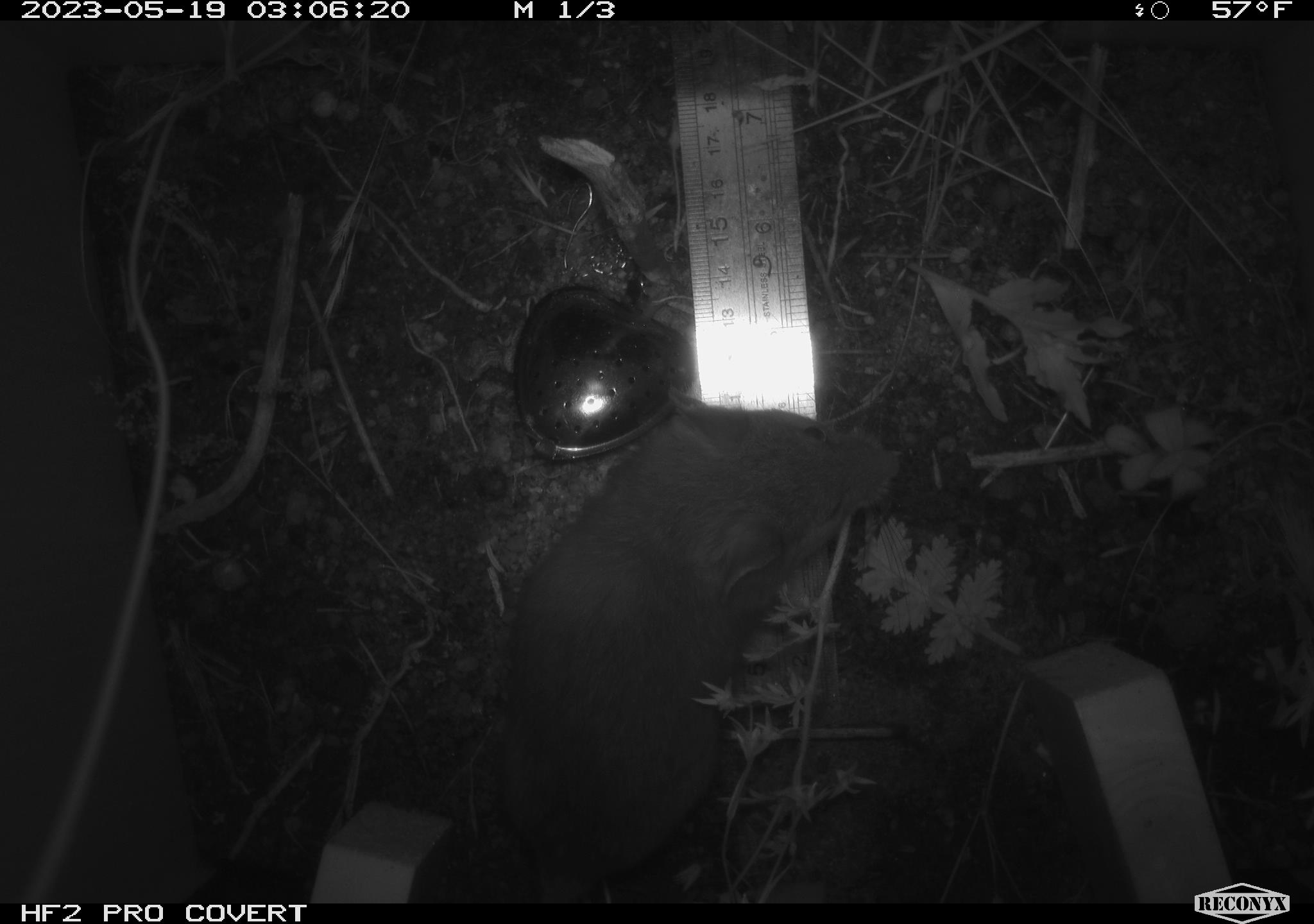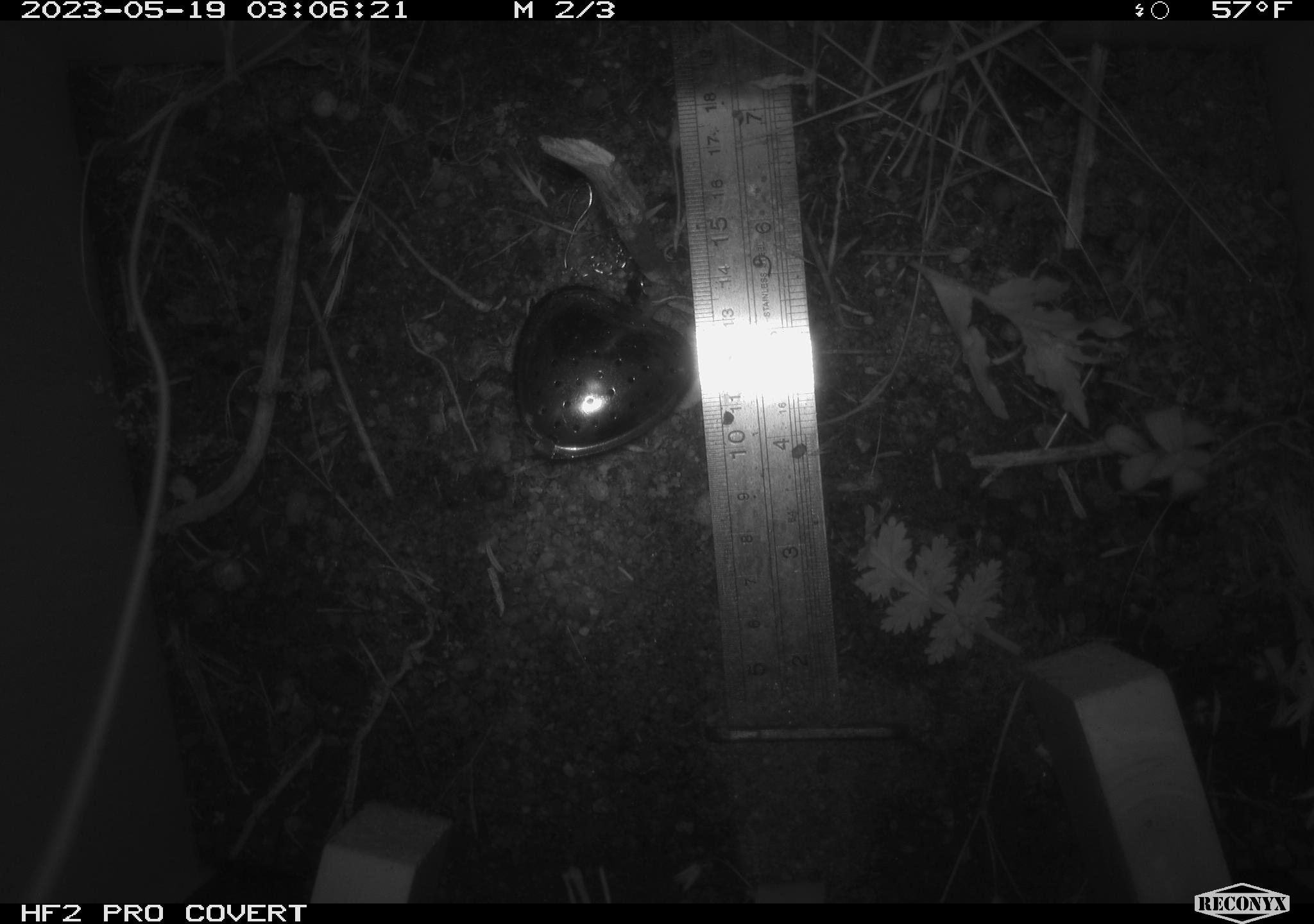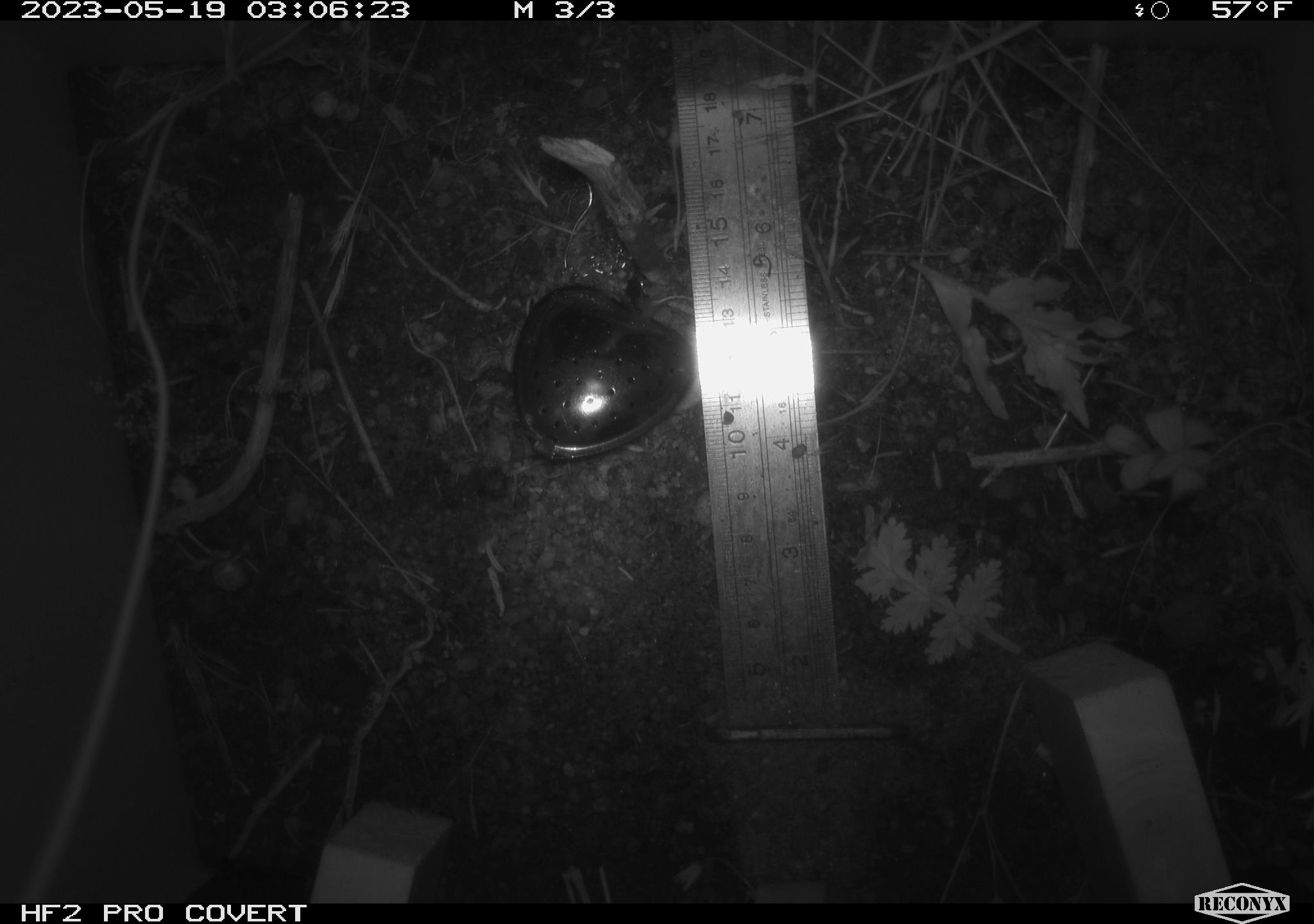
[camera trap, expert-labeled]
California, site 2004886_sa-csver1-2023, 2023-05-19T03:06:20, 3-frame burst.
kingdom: Animalia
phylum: Chordata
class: Mammalia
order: Rodentia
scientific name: Rodentia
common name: mouse species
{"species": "mouse species (Rodentia)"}